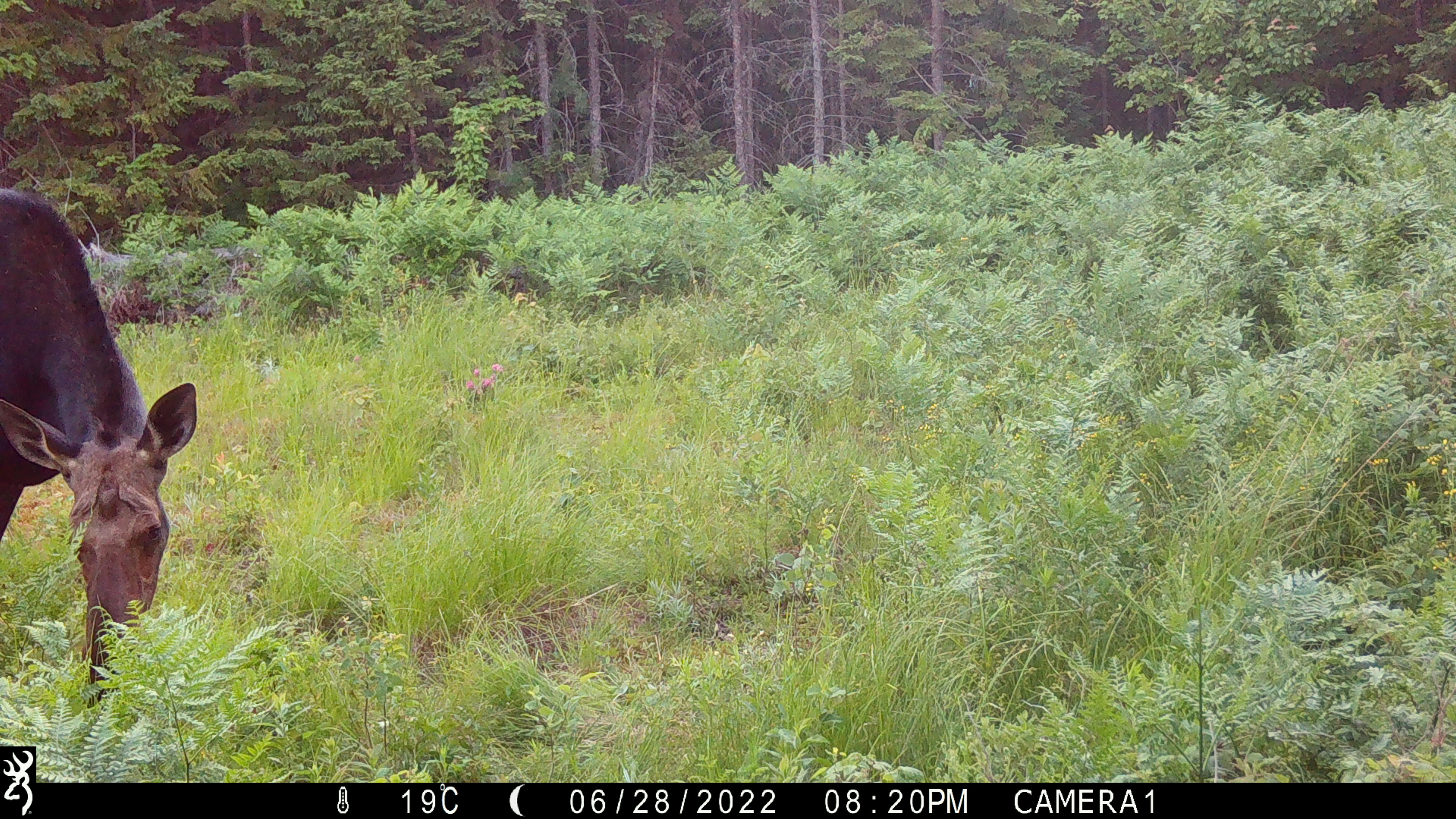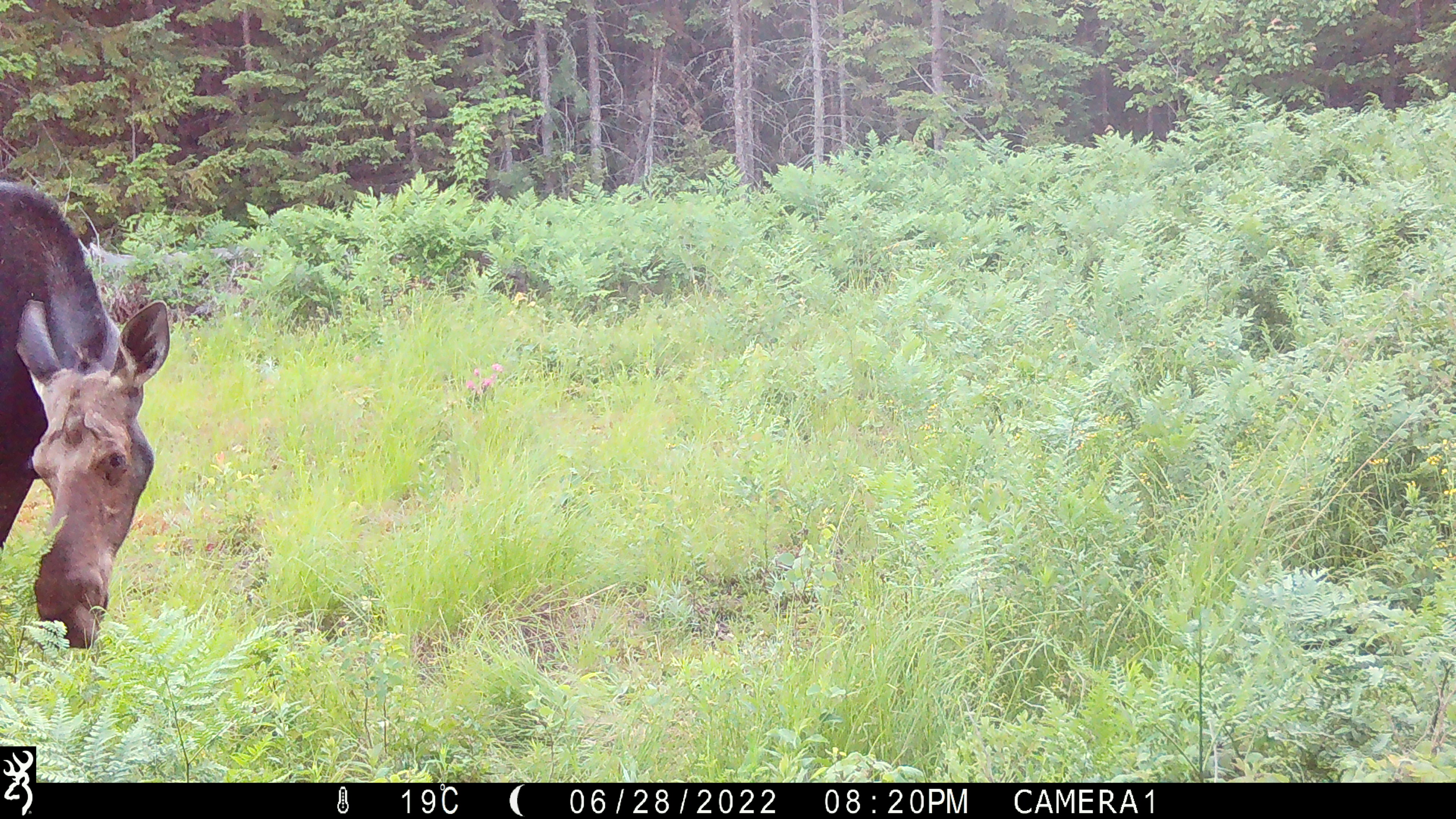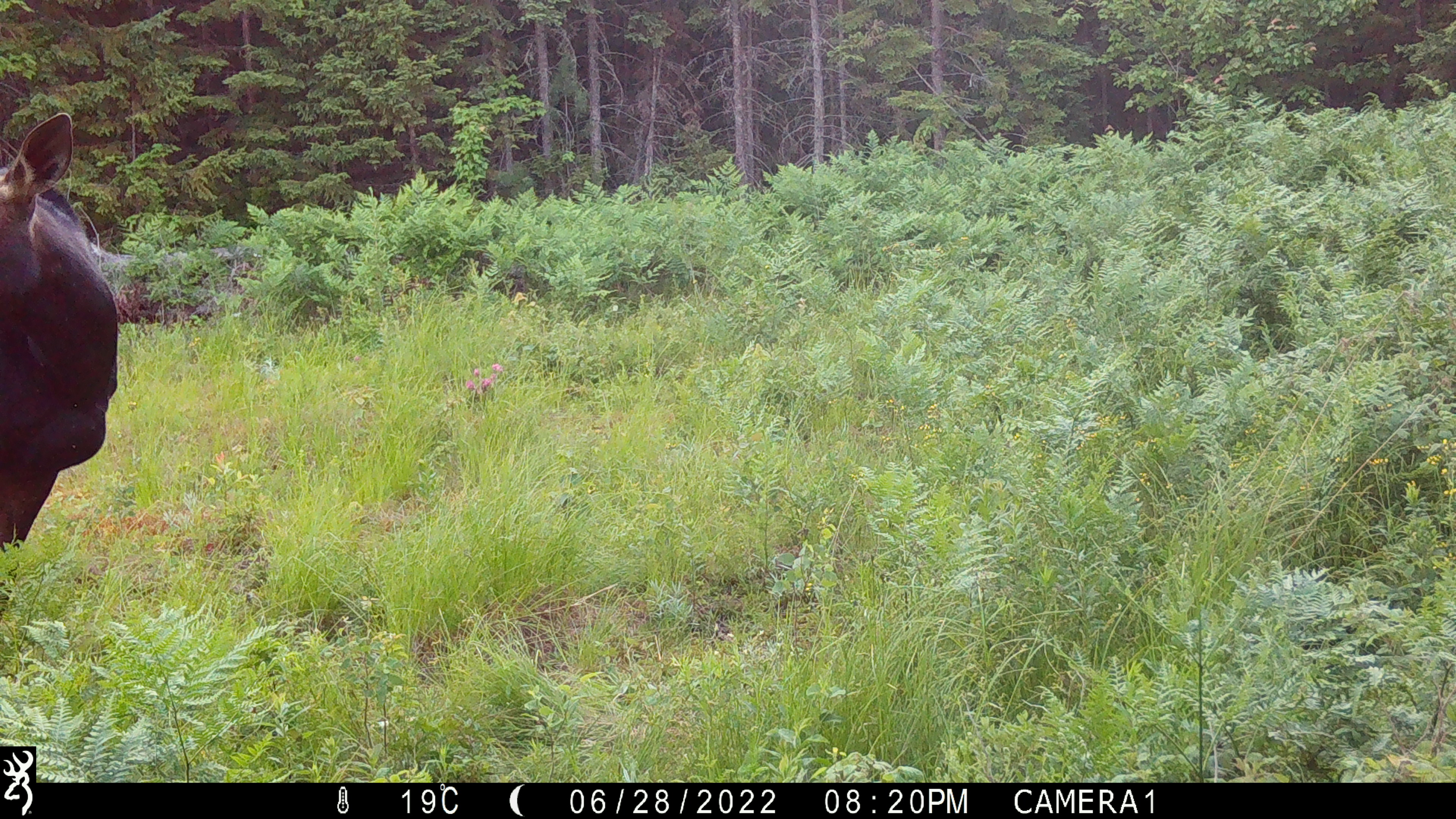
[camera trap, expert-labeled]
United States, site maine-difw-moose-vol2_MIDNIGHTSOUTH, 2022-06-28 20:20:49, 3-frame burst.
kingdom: Animalia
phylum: Chordata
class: Mammalia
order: Artiodactyla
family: Cervidae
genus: Alces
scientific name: Alces alces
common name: moose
Moose (Alces alces).